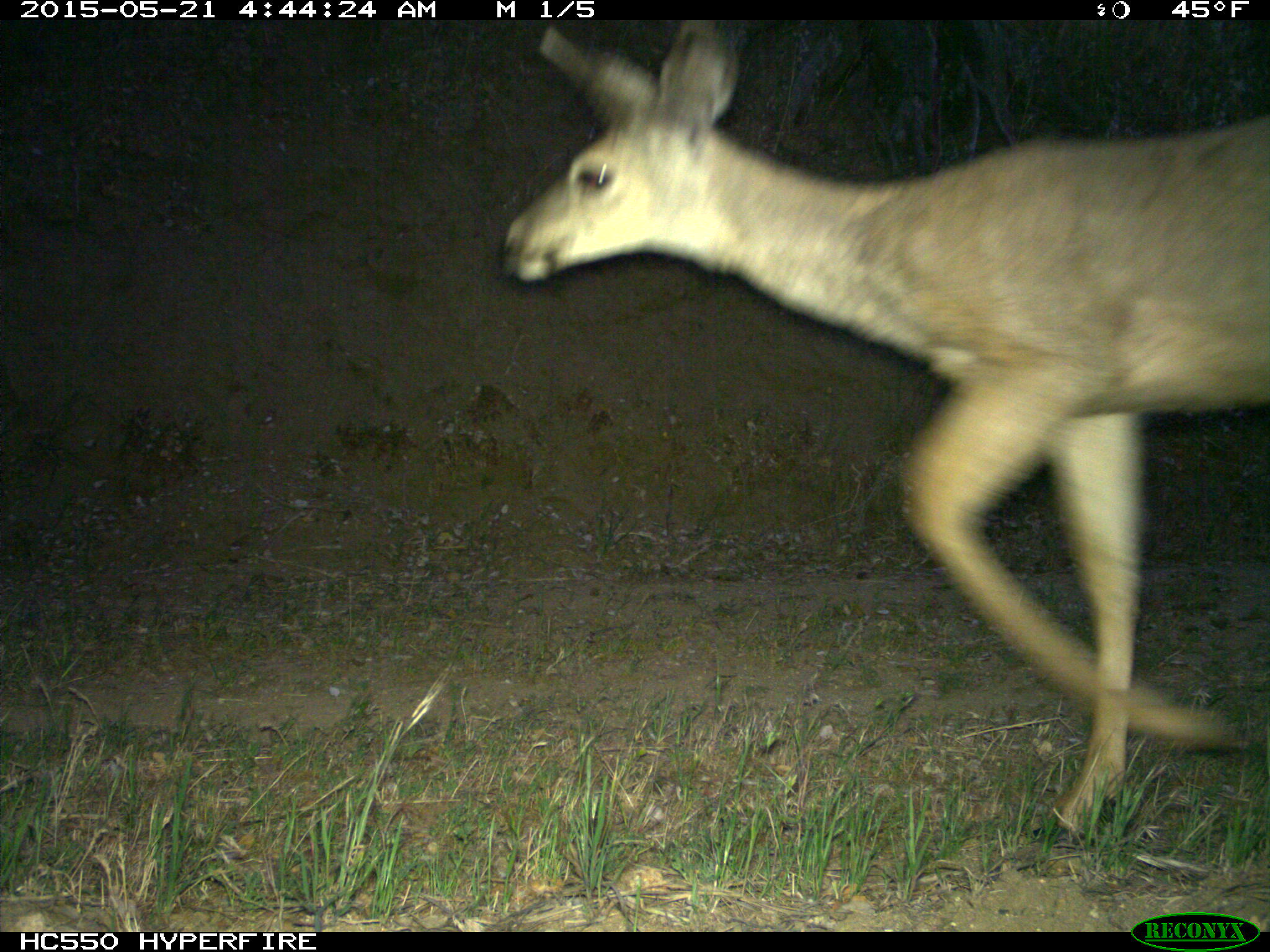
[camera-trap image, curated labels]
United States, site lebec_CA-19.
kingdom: Animalia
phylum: Chordata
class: Mammalia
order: Artiodactyla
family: Cervidae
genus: Odocoileus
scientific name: Odocoileus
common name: deer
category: unidentified deer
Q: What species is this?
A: Unidentified deer (deer) (Odocoileus).